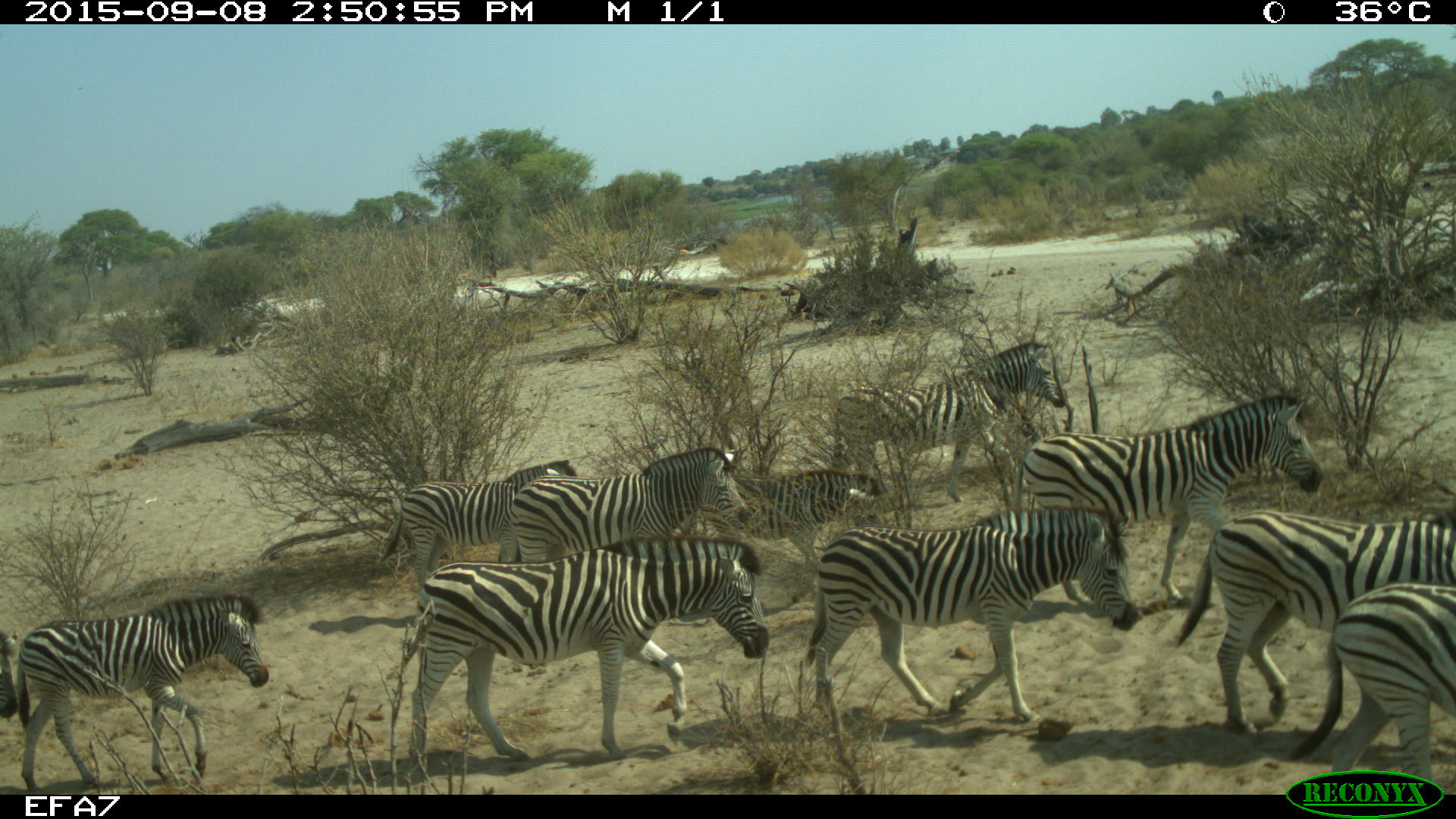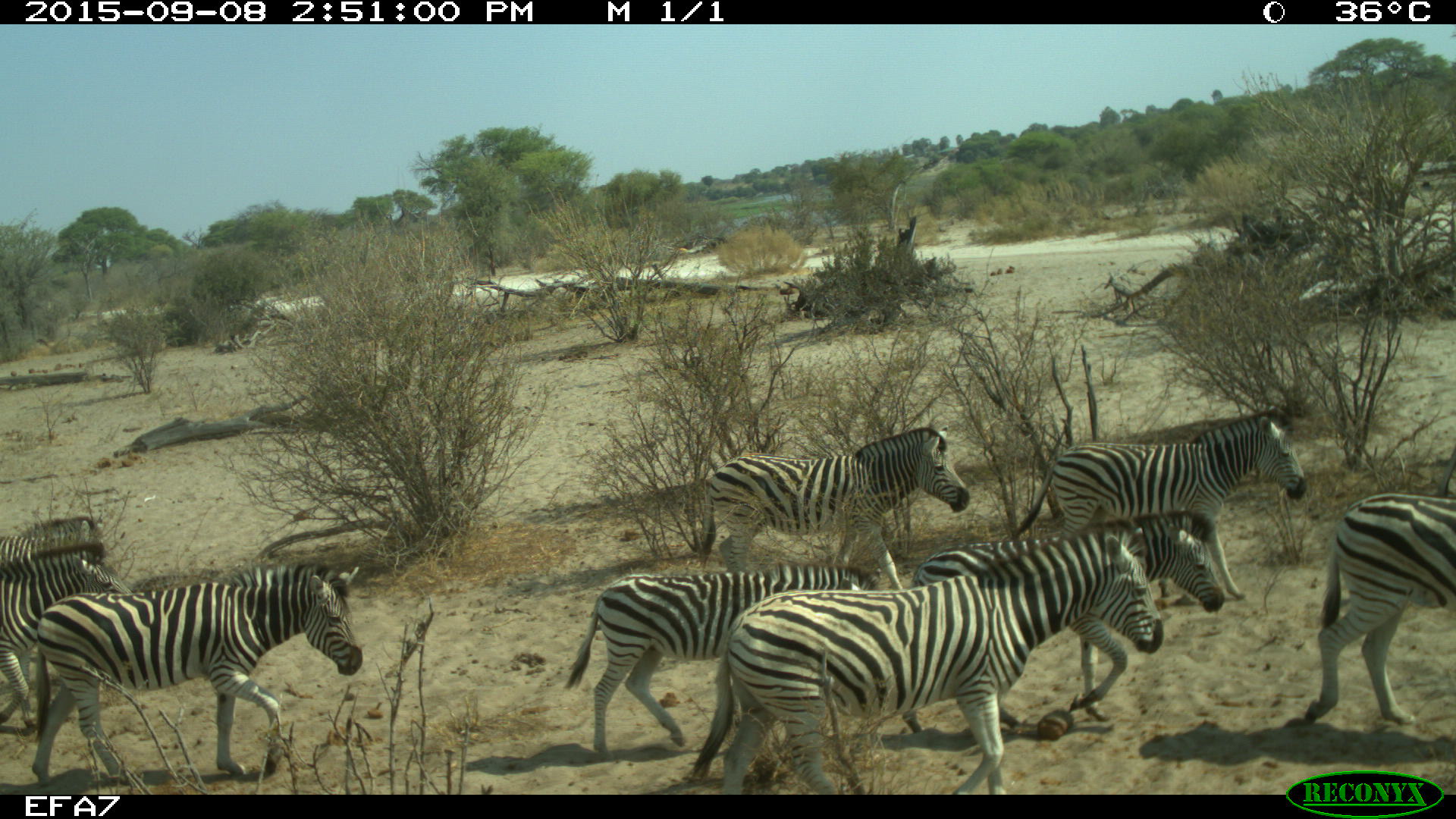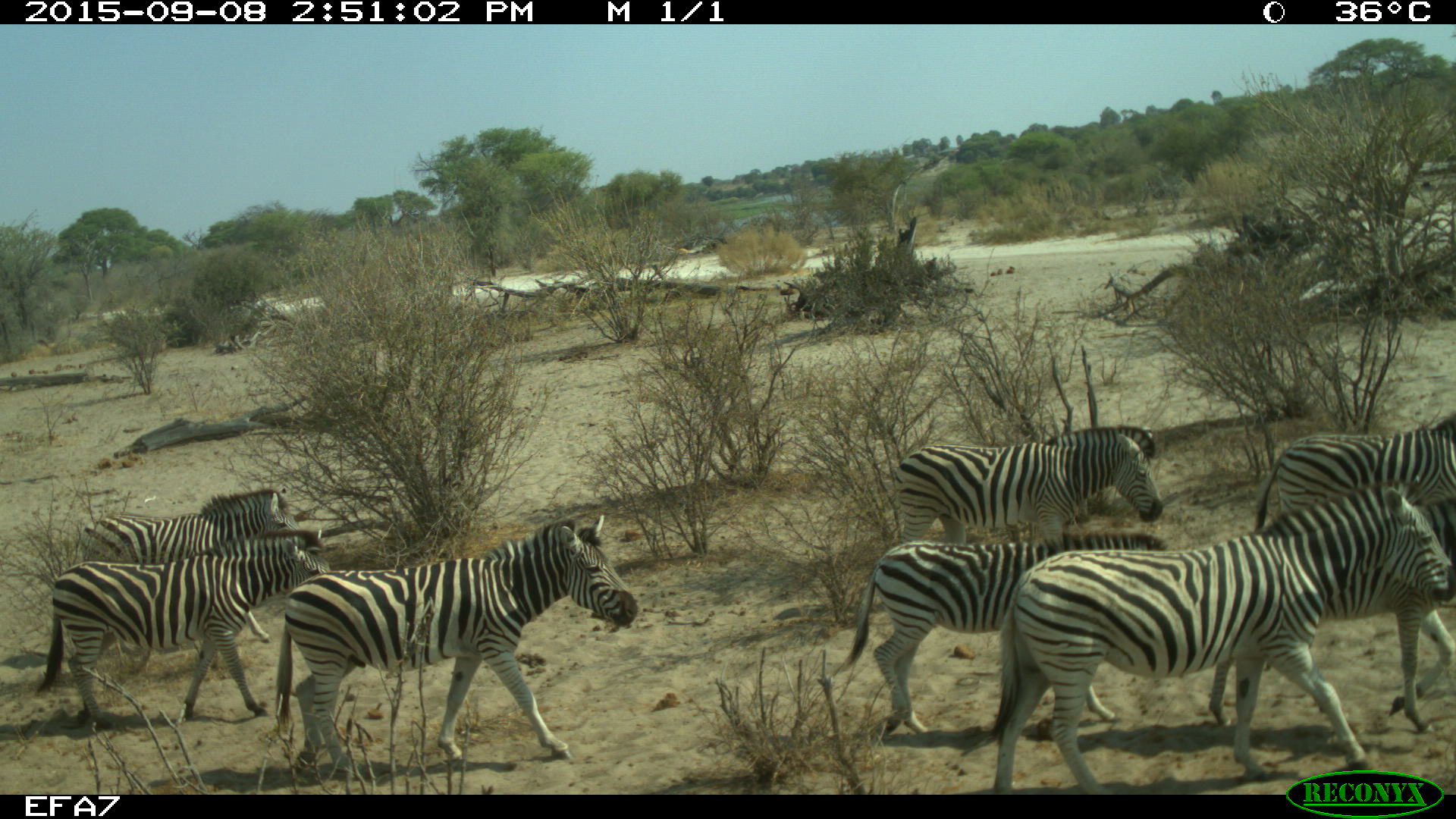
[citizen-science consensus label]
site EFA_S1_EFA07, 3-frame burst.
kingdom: Animalia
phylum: Chordata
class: Mammalia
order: Perissodactyla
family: Equidae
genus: Equus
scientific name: Equus quagga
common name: plains zebra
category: zebraplains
Zebraplains (plains zebra) (Equus quagga), count 11-50. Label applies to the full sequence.